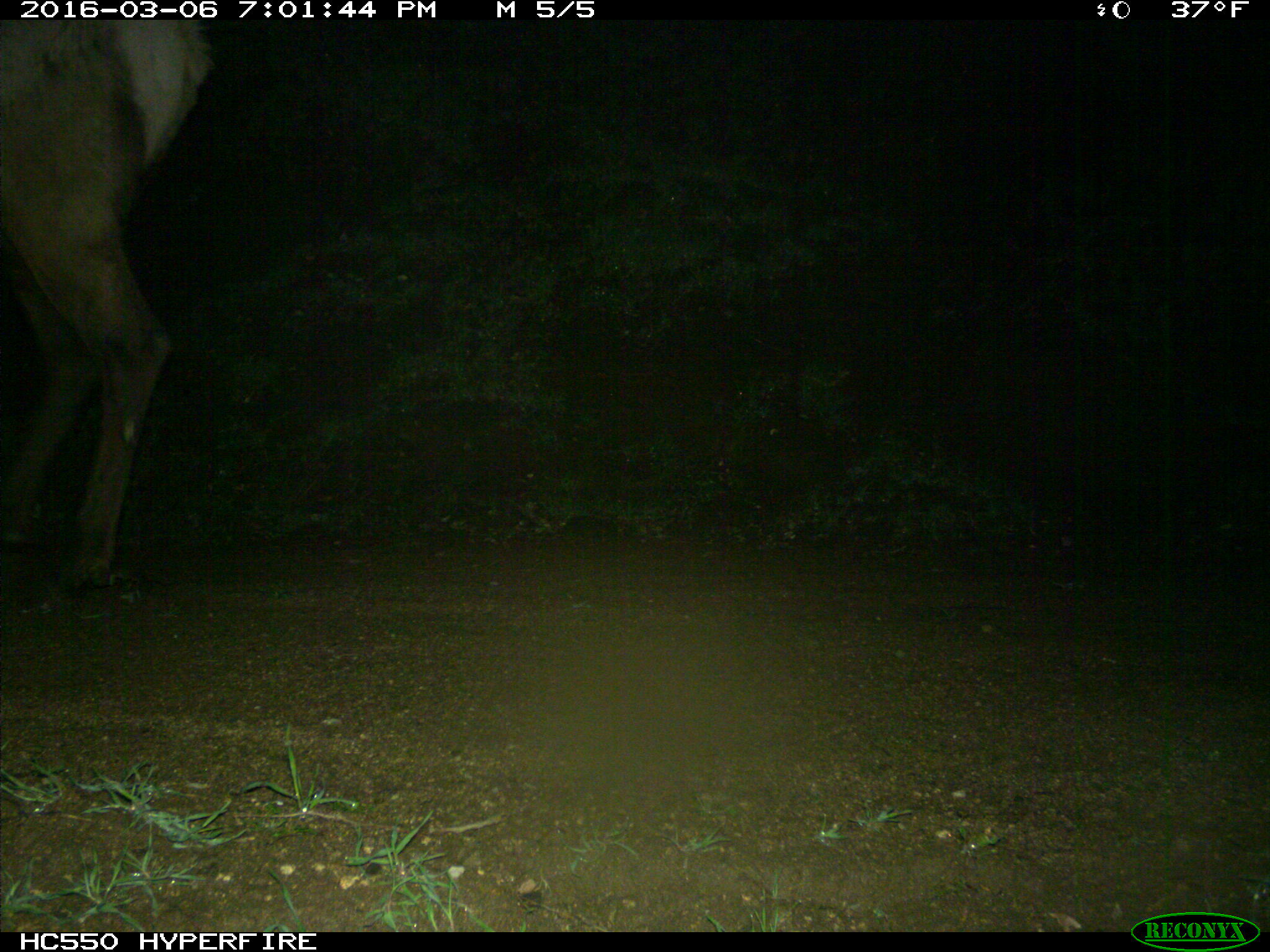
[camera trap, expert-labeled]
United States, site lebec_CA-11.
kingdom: Animalia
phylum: Chordata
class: Mammalia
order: Artiodactyla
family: Cervidae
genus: Cervus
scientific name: Cervus canadensis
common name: elk